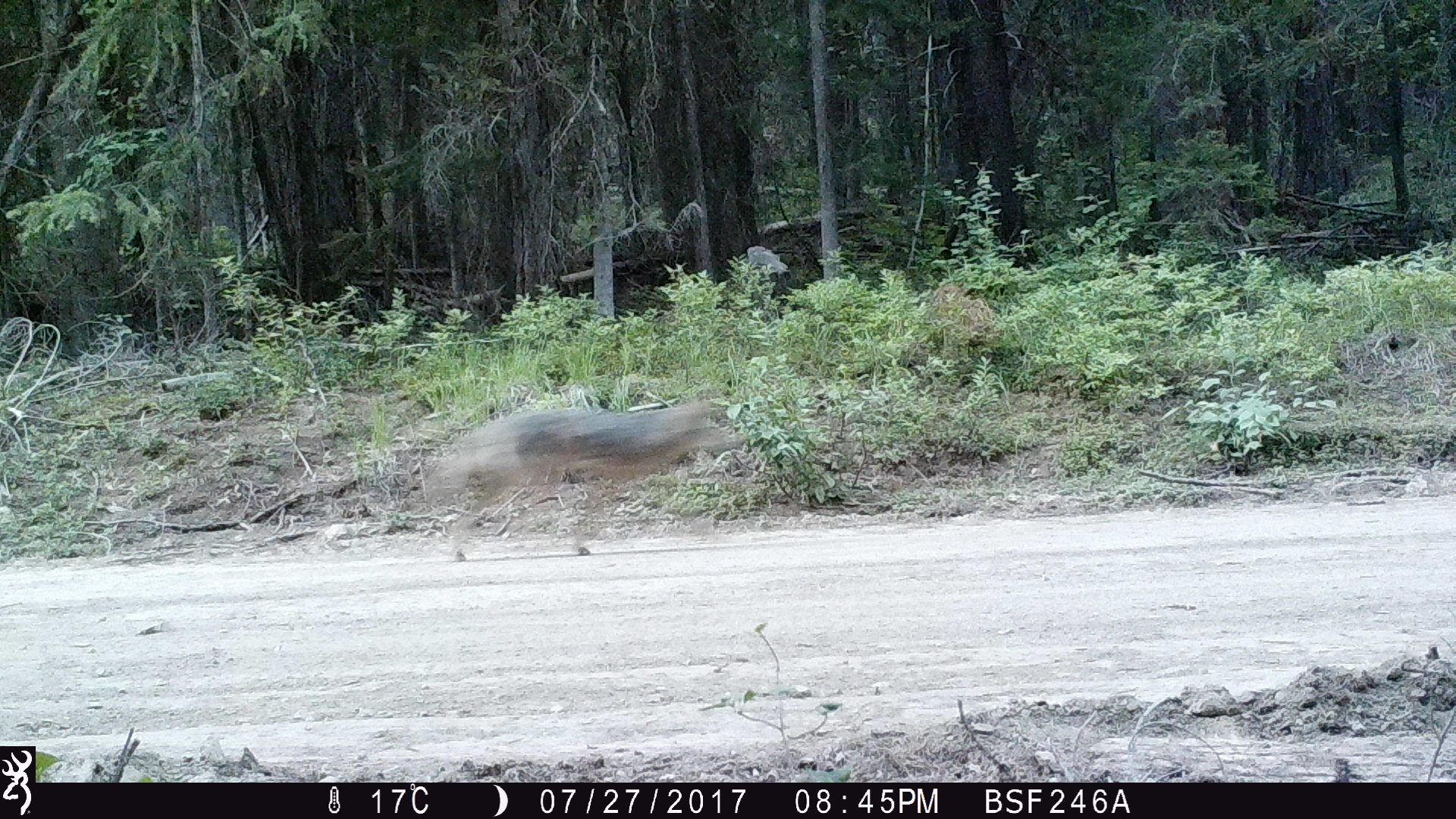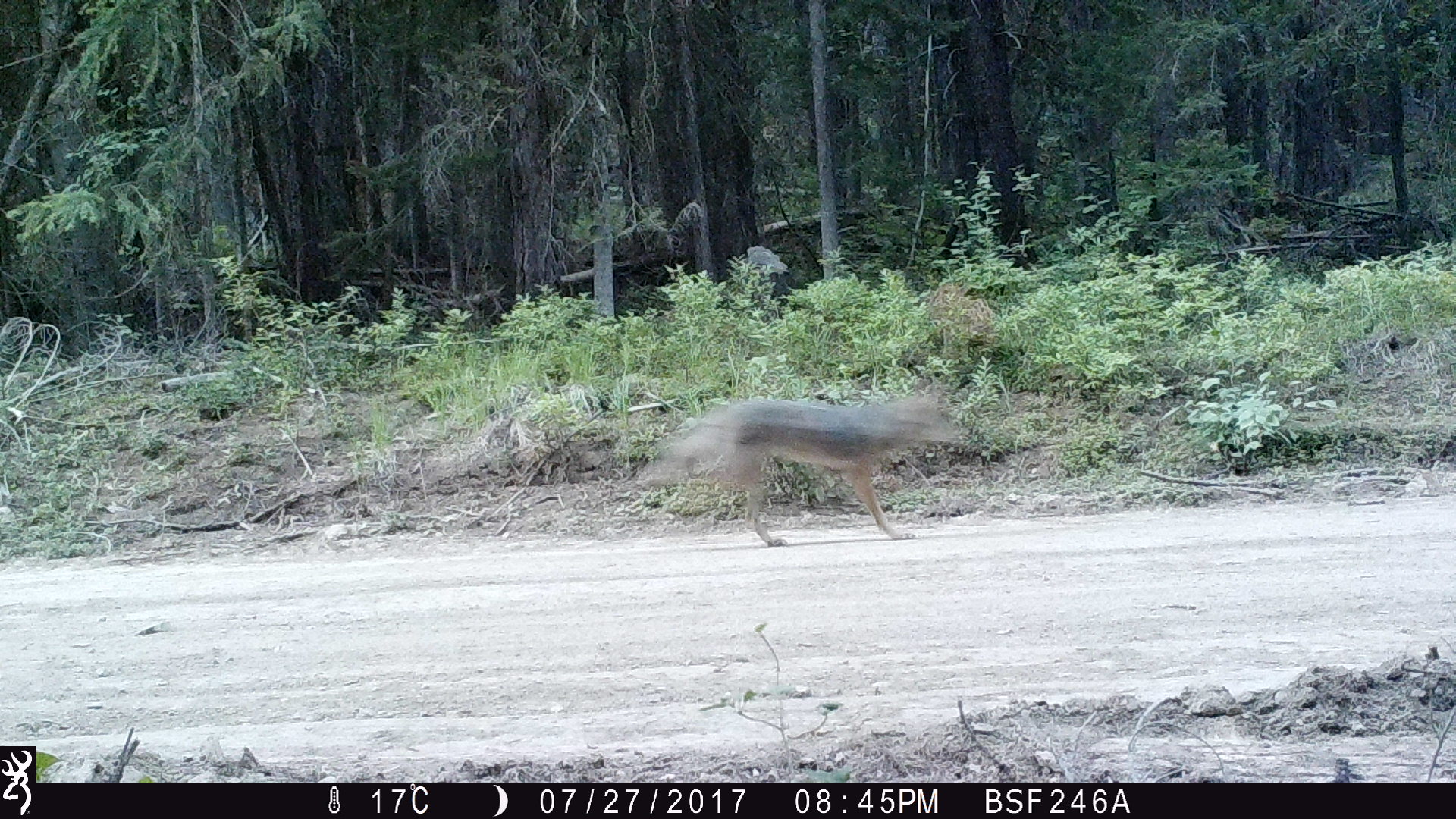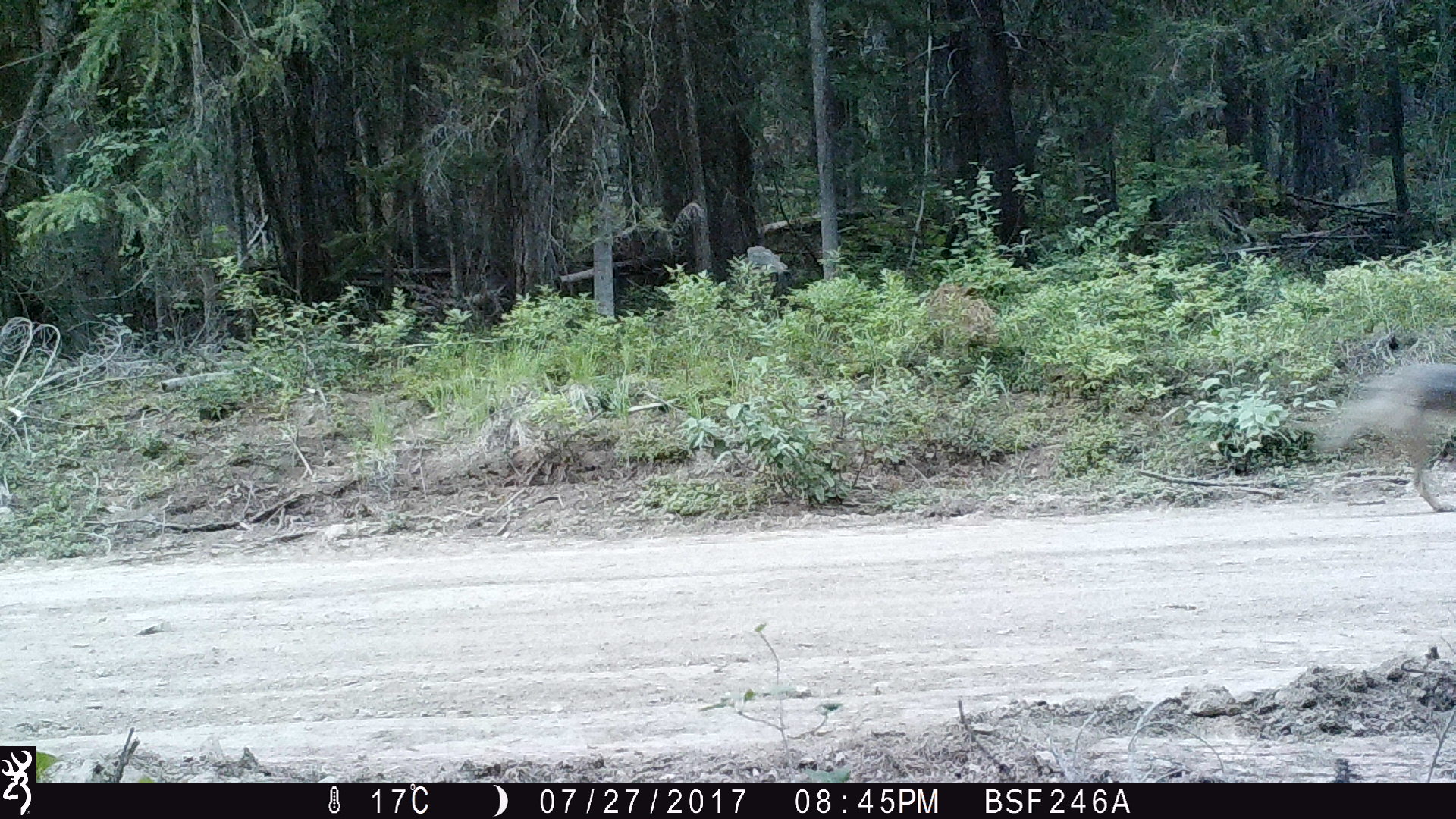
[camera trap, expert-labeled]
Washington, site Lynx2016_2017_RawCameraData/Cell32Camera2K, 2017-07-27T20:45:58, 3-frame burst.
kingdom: Animalia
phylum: Chordata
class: Mammalia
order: Carnivora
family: Canidae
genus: Canis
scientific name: Canis latrans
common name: coyote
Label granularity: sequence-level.